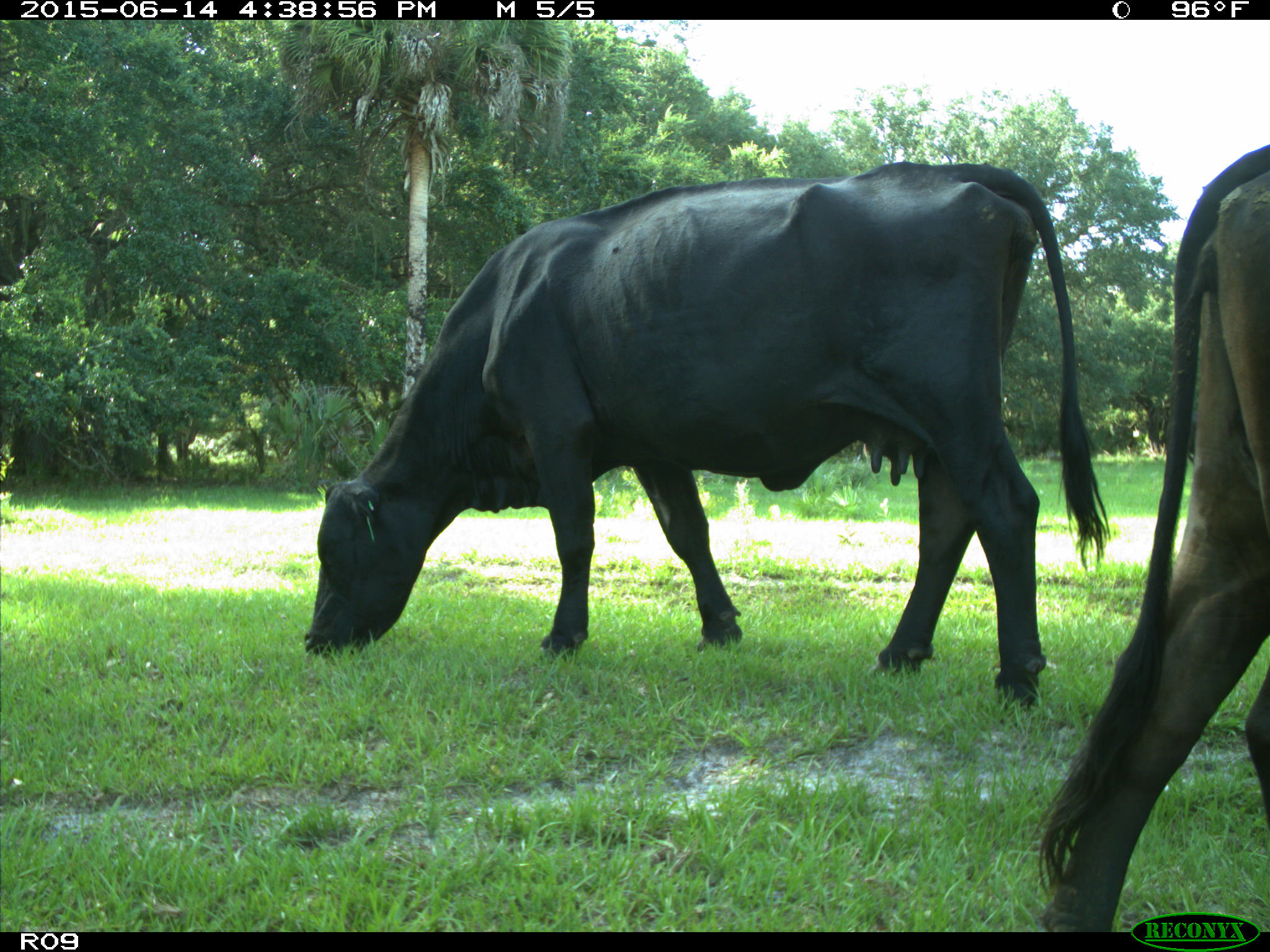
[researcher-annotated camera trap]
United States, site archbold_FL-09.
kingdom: Animalia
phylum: Chordata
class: Mammalia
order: Artiodactyla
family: Bovidae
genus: Bos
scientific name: Bos taurus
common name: domestic cow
Bos taurus (domestic cow).